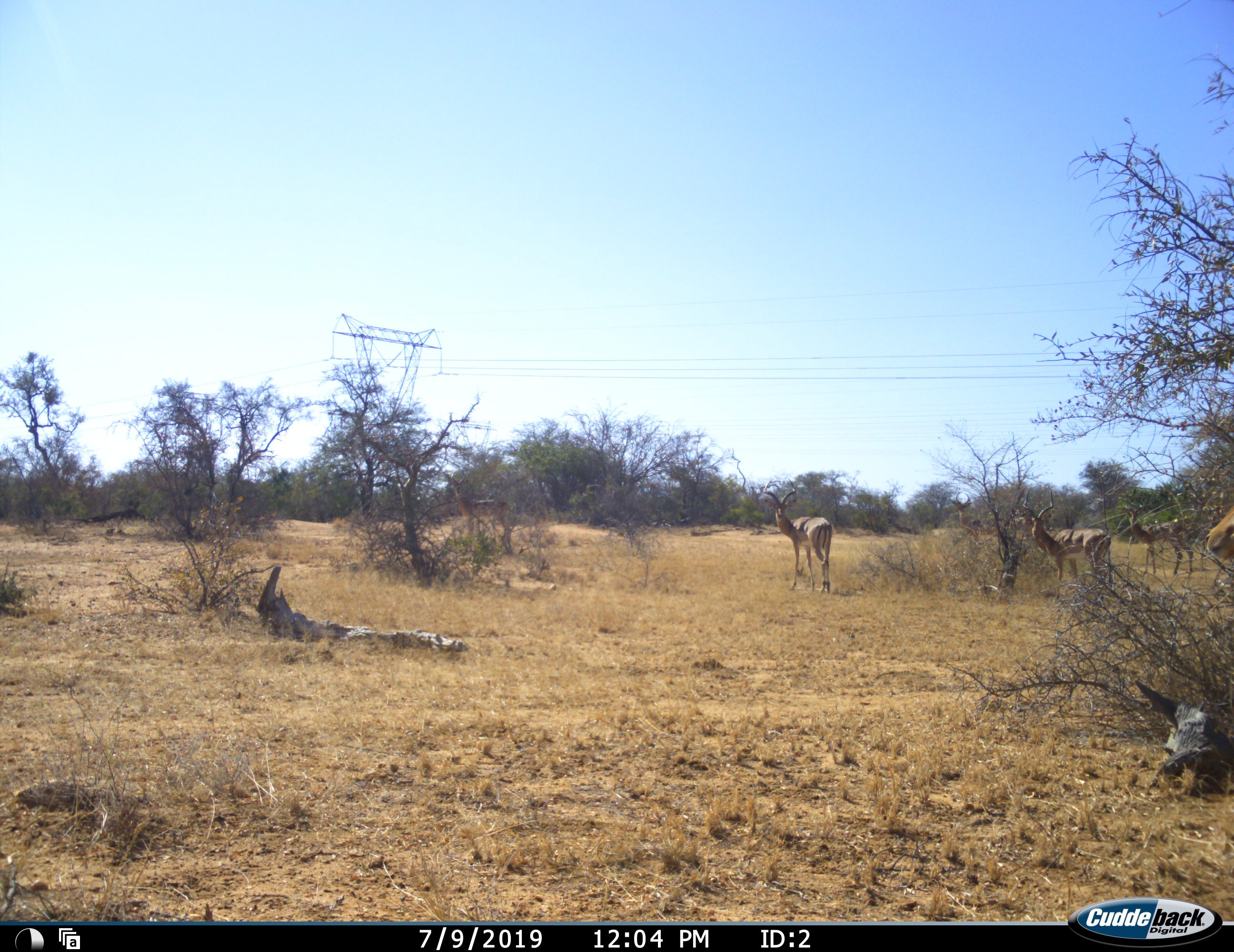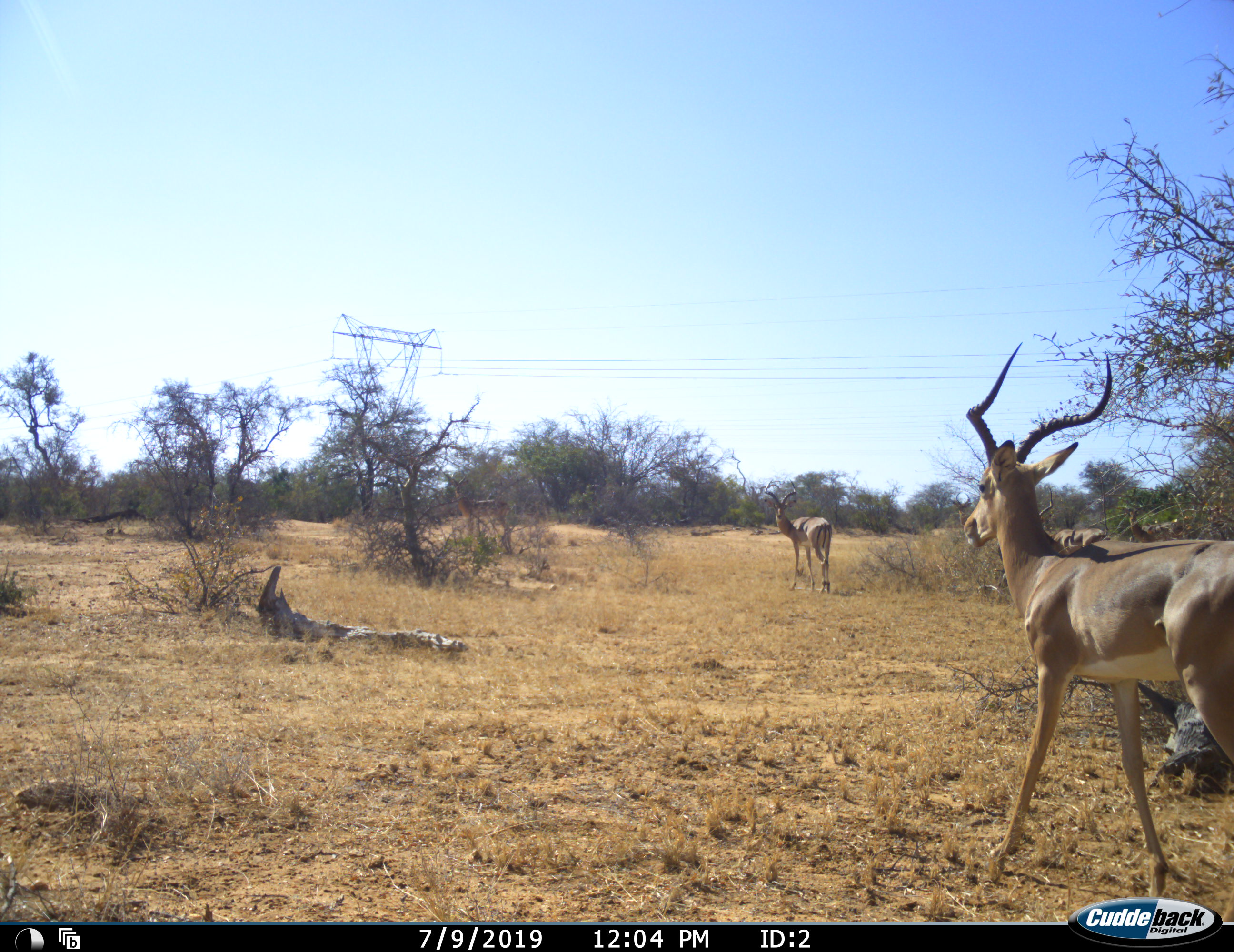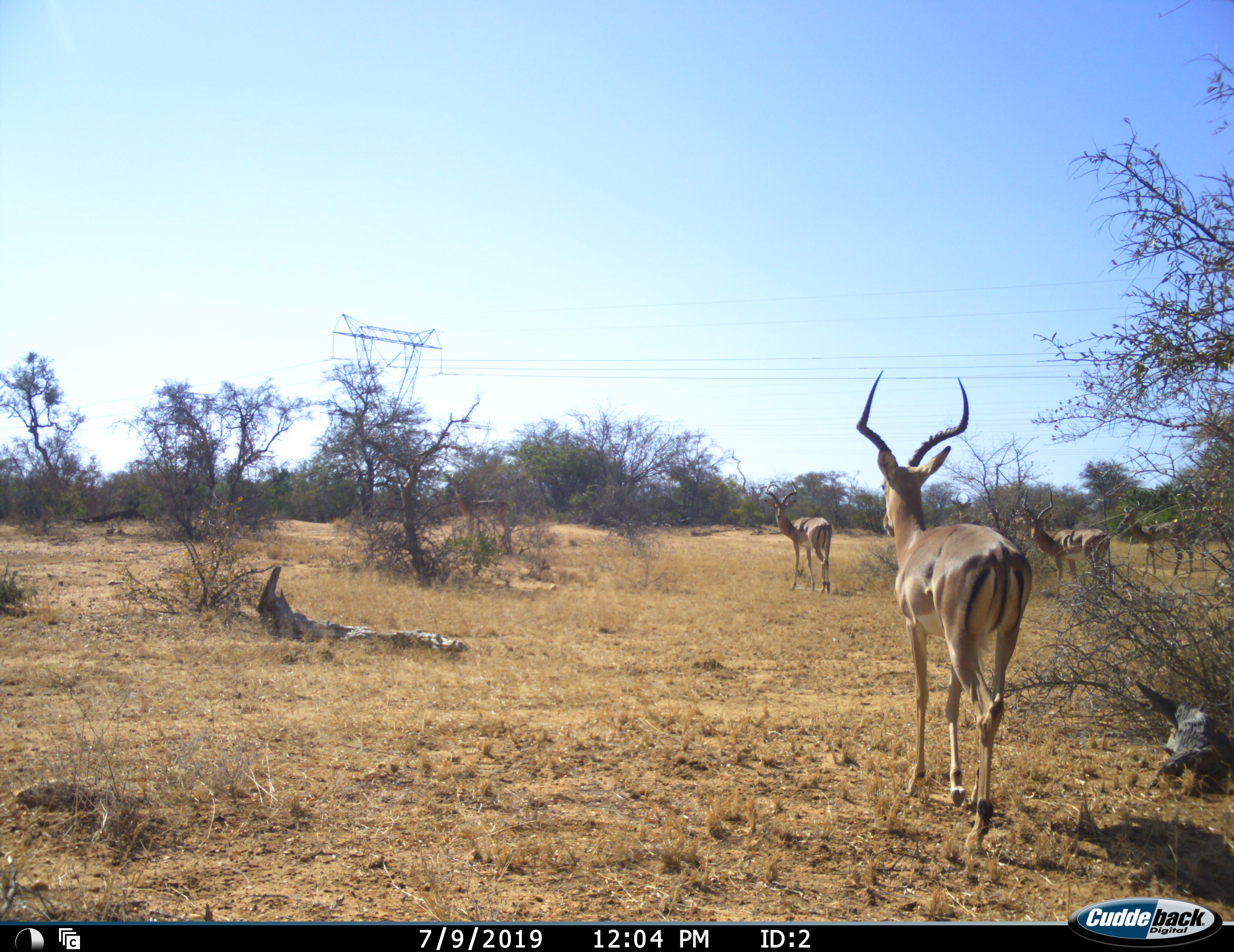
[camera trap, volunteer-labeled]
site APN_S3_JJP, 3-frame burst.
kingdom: Animalia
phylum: Chordata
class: Mammalia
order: Artiodactyla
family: Bovidae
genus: Aepyceros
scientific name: Aepyceros melampus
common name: impala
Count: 5.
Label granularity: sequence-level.